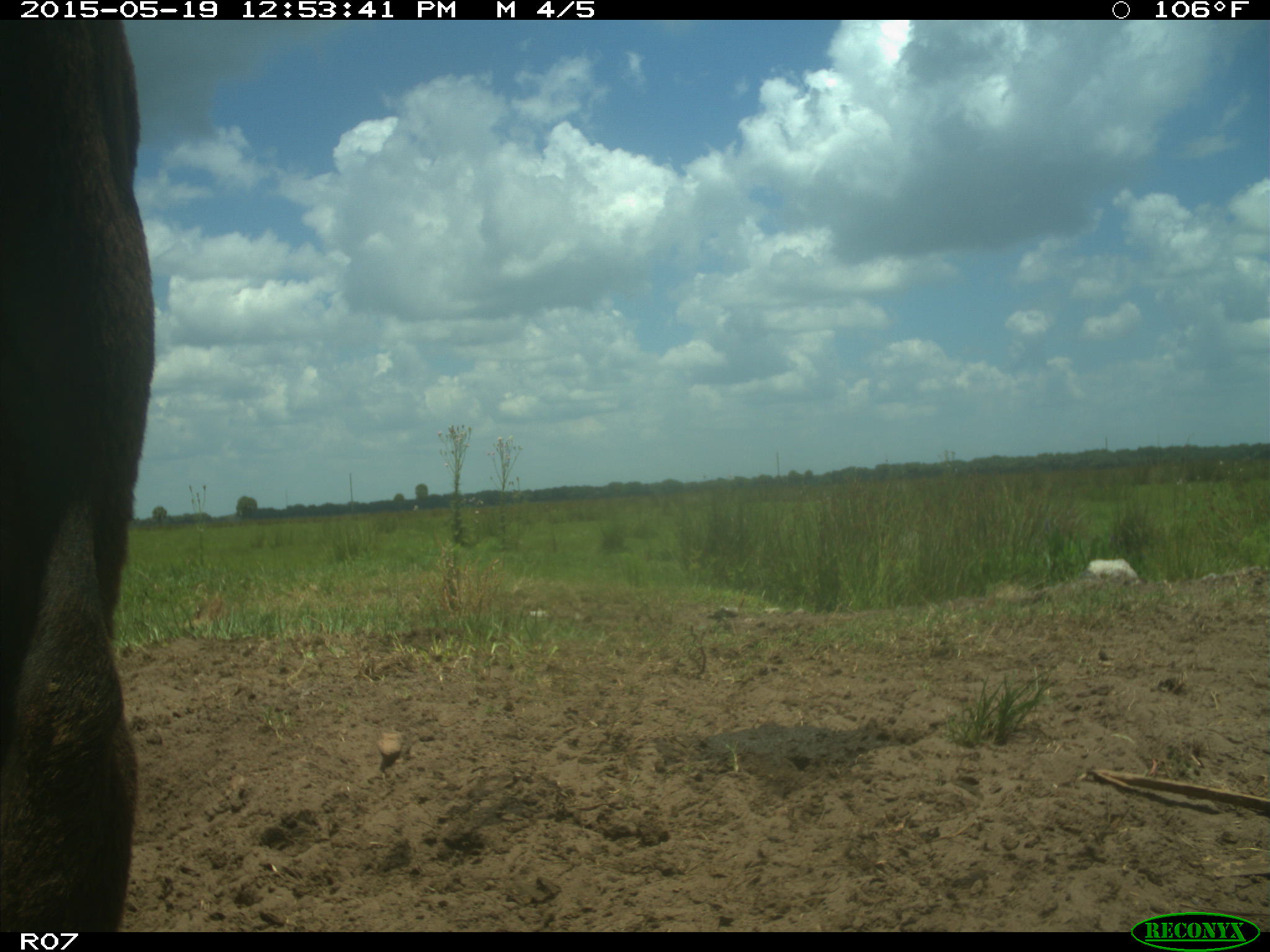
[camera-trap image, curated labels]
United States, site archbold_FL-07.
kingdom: Animalia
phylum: Chordata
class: Mammalia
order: Artiodactyla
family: Bovidae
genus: Bos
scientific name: Bos taurus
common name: domestic cow